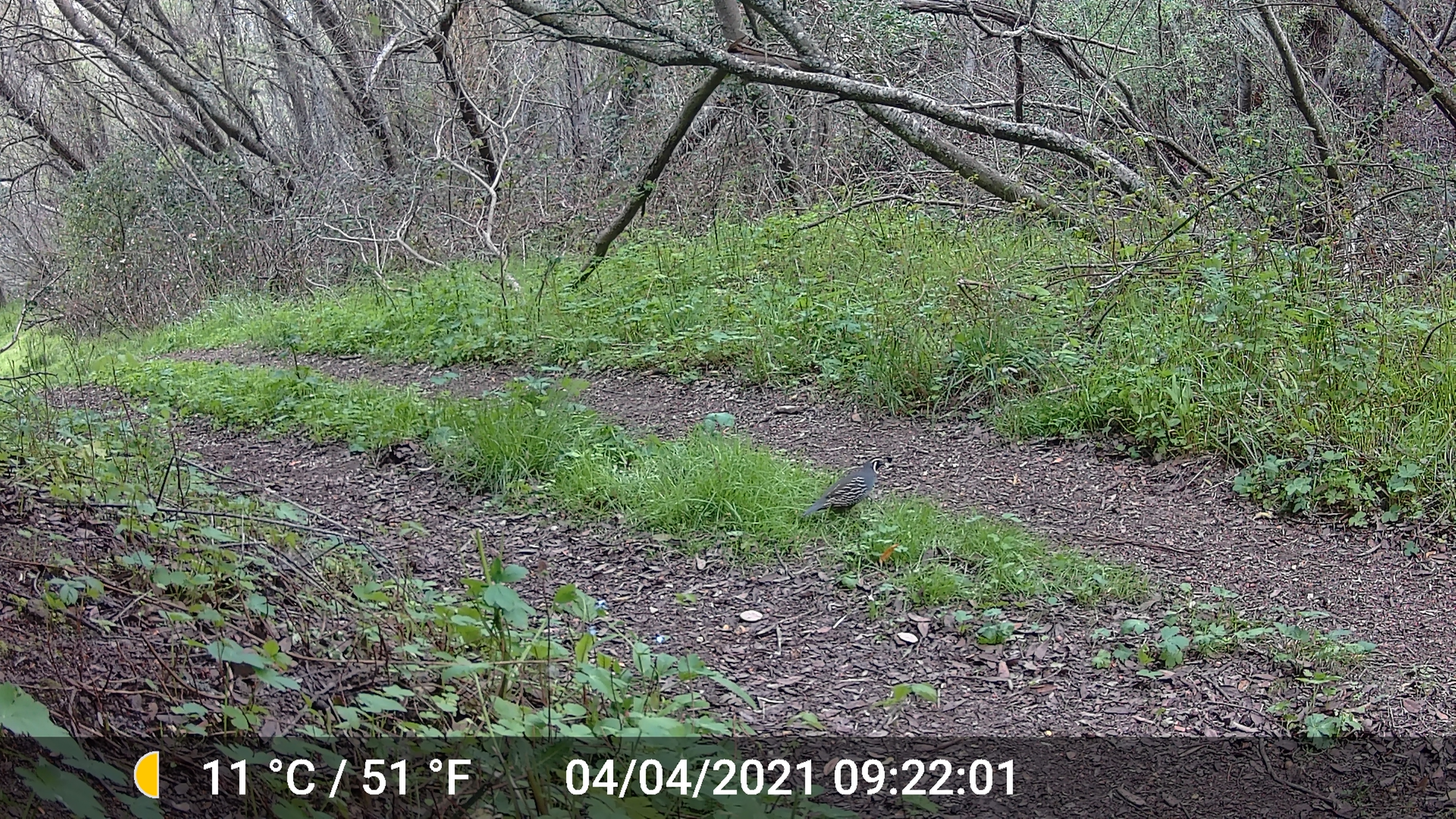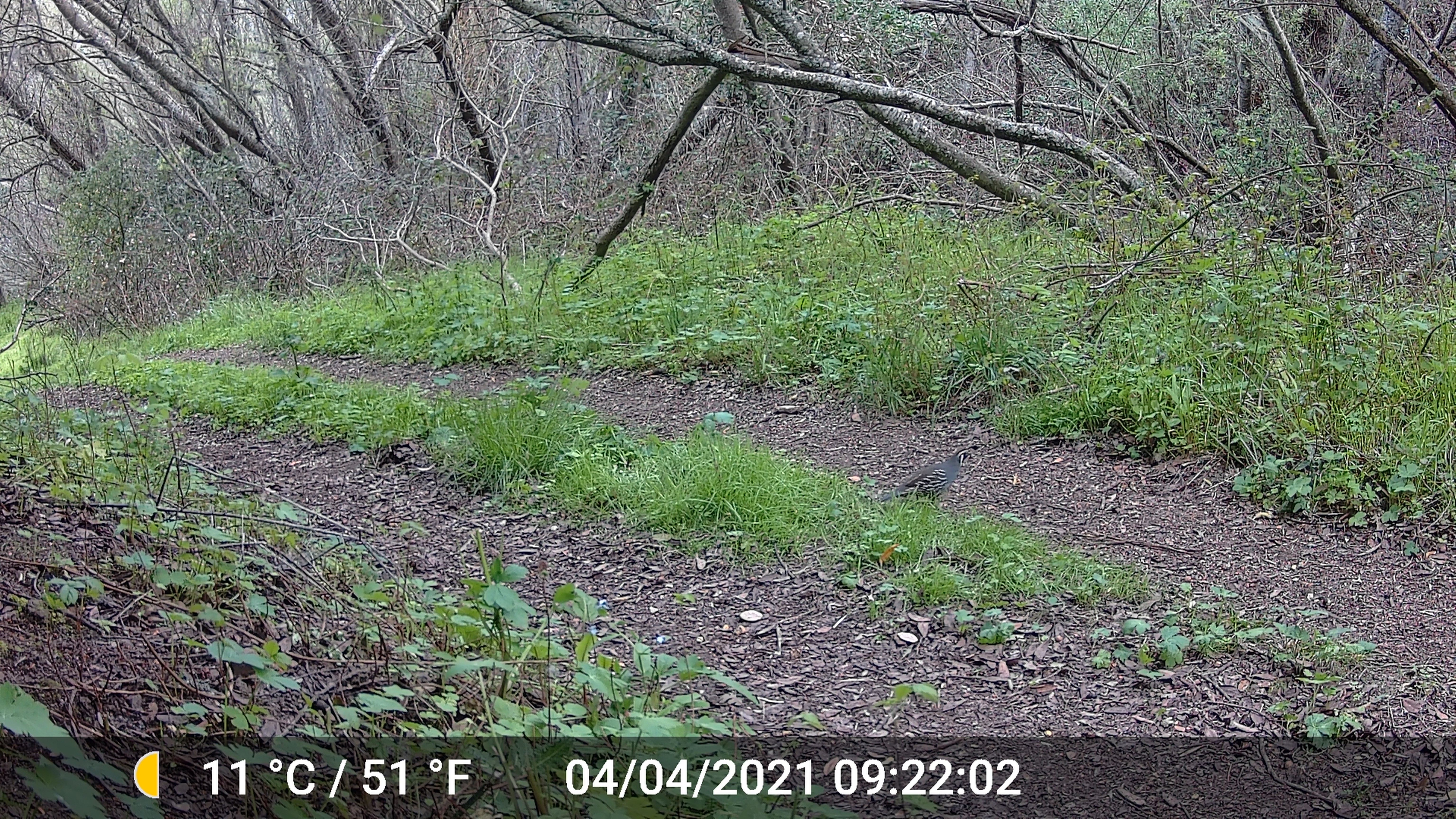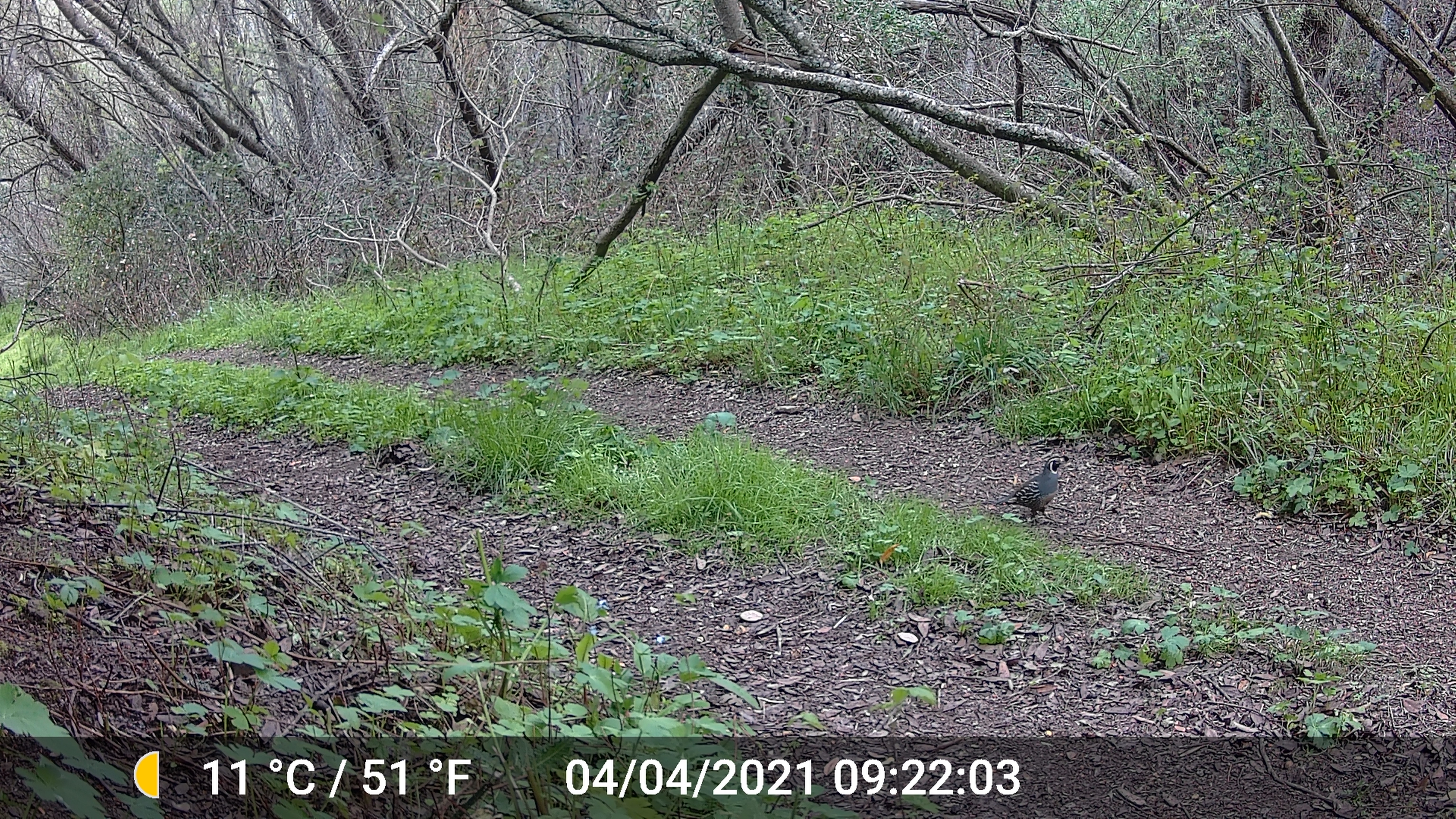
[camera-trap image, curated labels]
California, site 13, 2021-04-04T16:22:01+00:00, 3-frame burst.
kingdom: Animalia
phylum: Chordata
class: Aves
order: Galliformes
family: Odontophoridae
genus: Callipepla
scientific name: Callipepla californica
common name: california quail